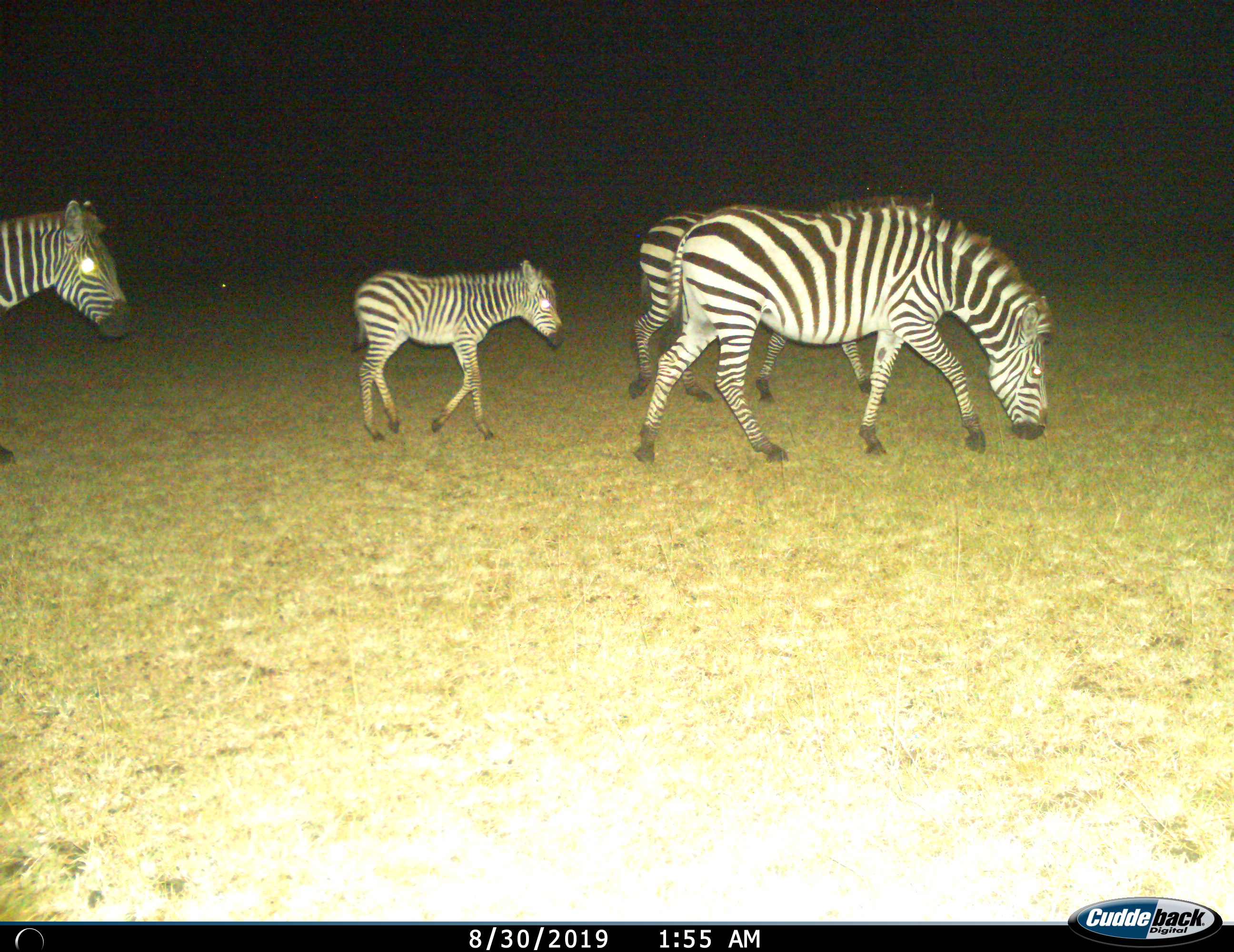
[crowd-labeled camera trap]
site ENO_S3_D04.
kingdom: Animalia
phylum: Chordata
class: Mammalia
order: Perissodactyla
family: Equidae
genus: Equus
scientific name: Equus quagga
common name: plains zebra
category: zebraplains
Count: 4.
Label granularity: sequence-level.